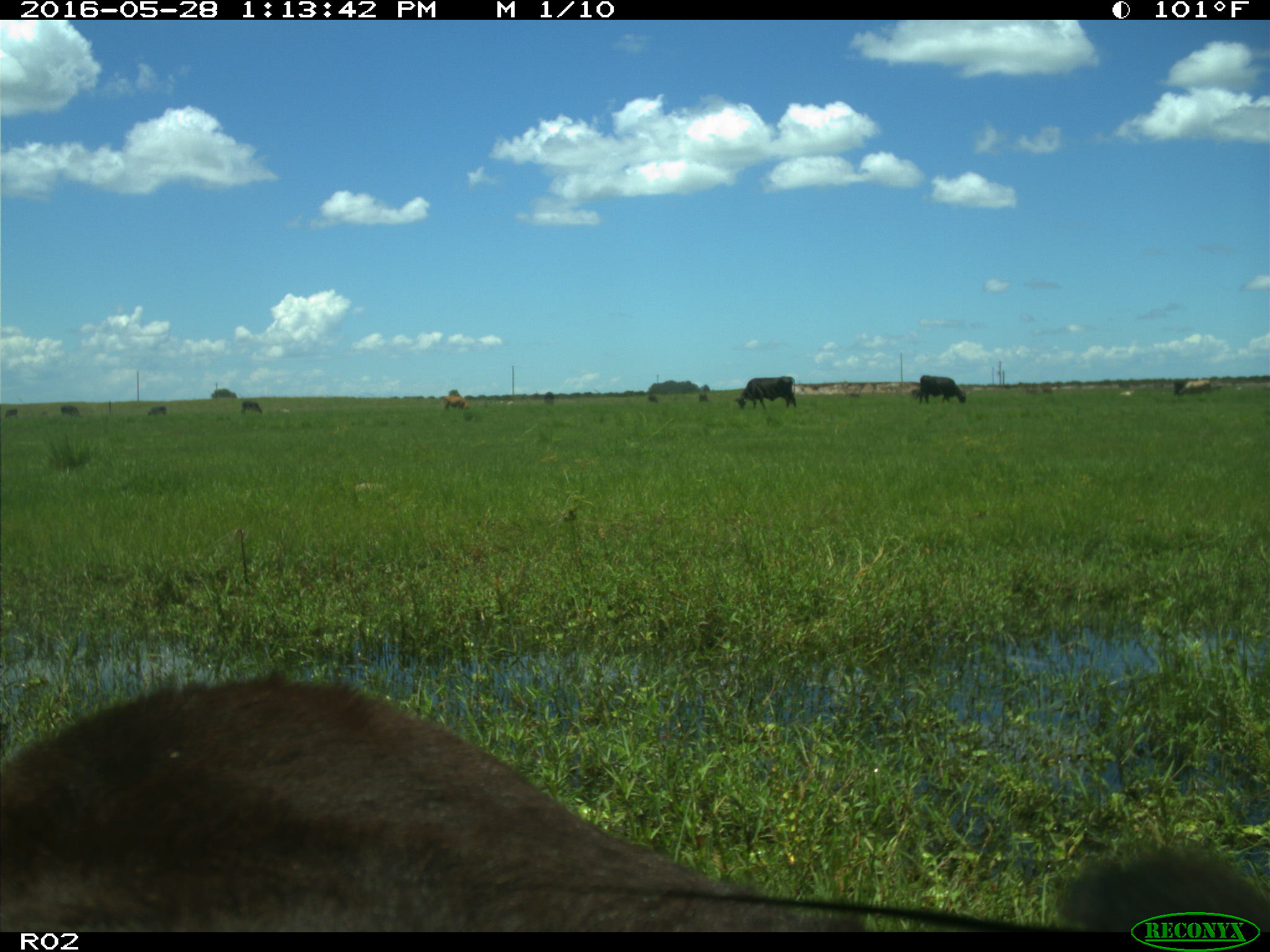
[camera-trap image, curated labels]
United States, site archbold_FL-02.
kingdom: Animalia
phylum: Chordata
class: Mammalia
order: Artiodactyla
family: Bovidae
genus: Bos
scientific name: Bos taurus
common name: domestic cow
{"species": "Bos taurus (domestic cow)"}